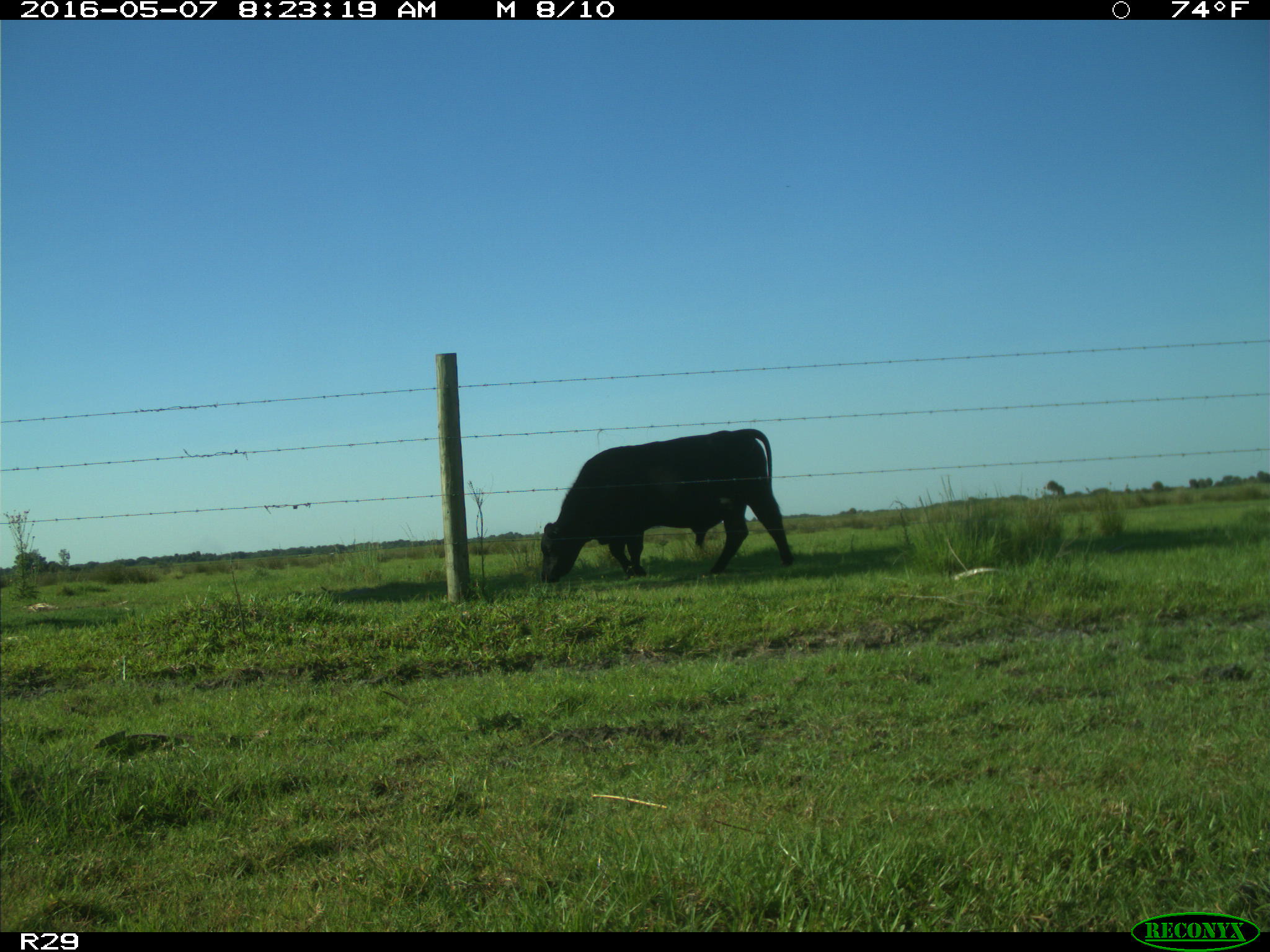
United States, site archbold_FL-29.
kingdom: Animalia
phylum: Chordata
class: Mammalia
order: Artiodactyla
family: Bovidae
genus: Bos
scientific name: Bos taurus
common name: domestic cow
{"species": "Bos taurus (domestic cow)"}